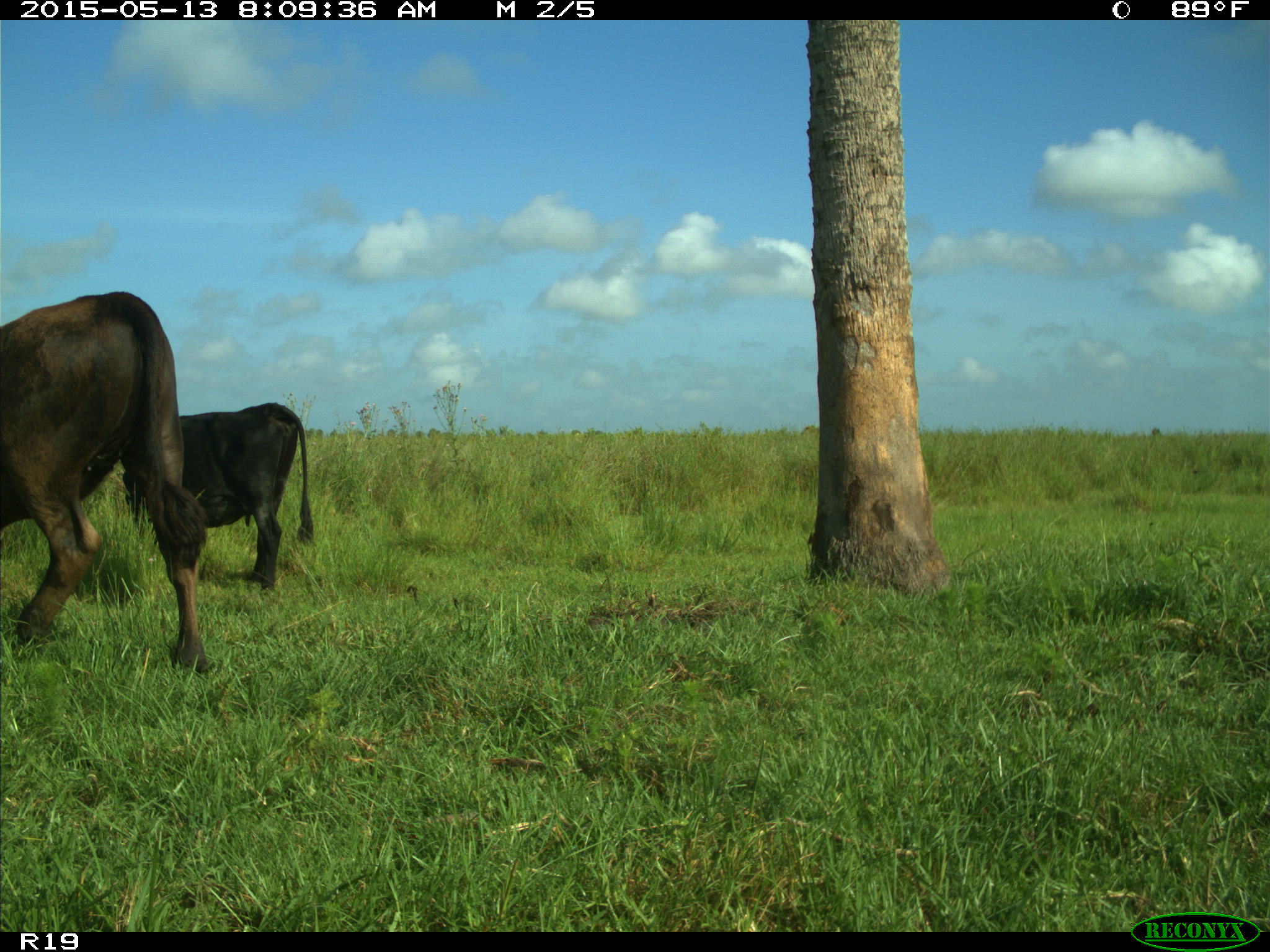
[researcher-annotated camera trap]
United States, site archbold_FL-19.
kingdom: Animalia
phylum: Chordata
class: Mammalia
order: Artiodactyla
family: Bovidae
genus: Bos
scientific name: Bos taurus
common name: domestic cow